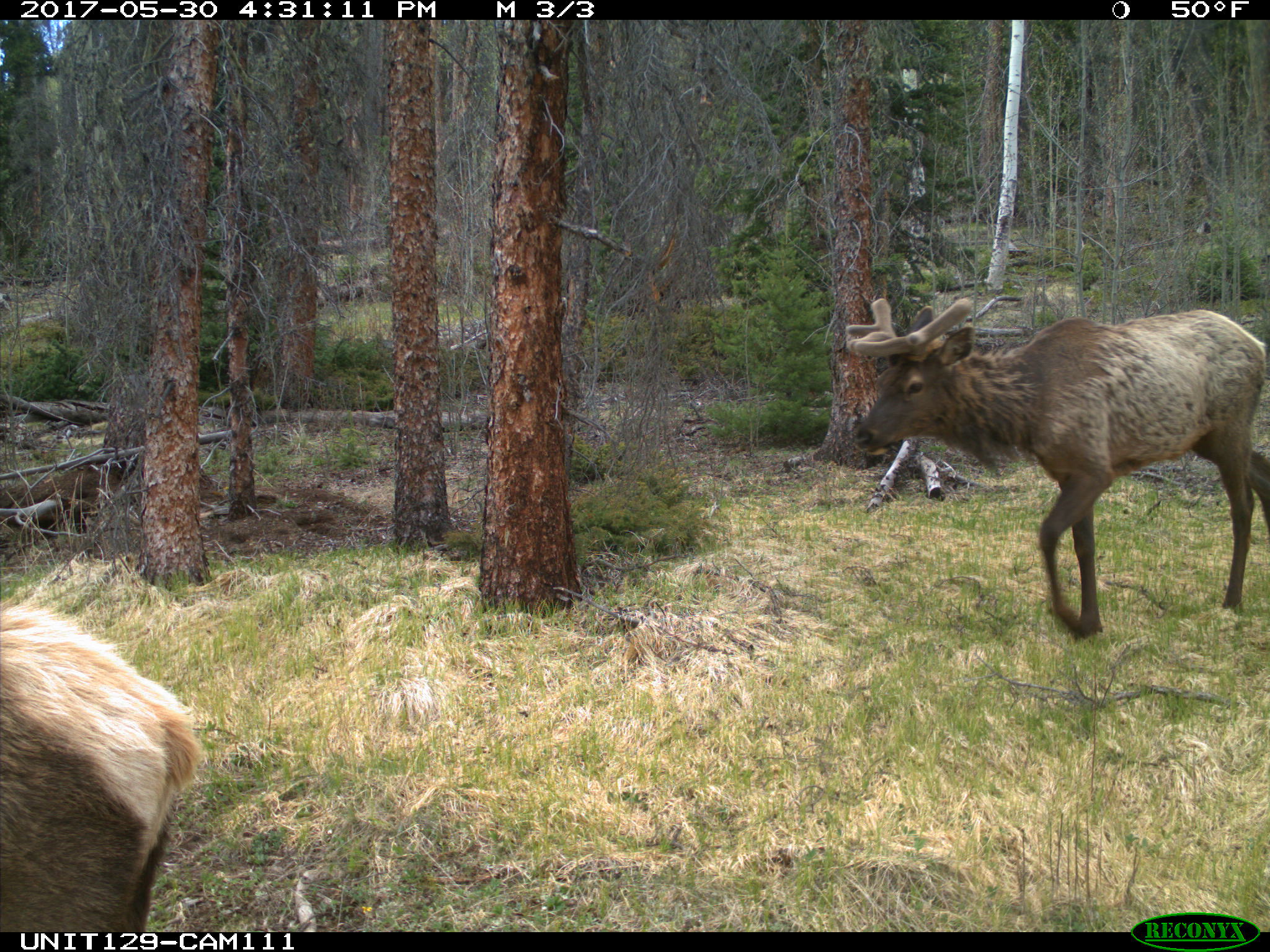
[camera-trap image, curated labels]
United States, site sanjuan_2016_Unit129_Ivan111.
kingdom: Animalia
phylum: Chordata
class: Mammalia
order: Artiodactyla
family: Cervidae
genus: Cervus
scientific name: Cervus elaphus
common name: red deer